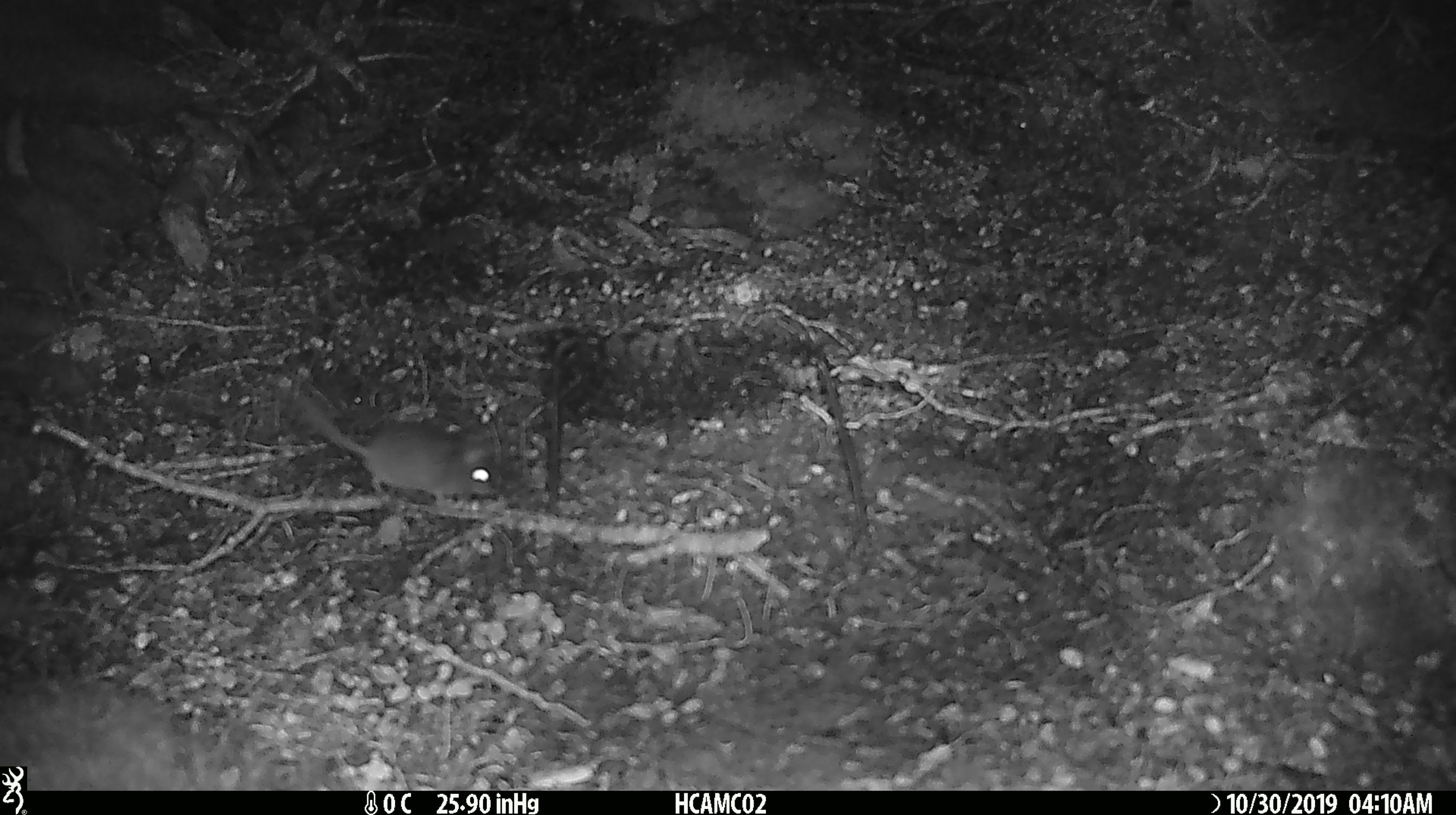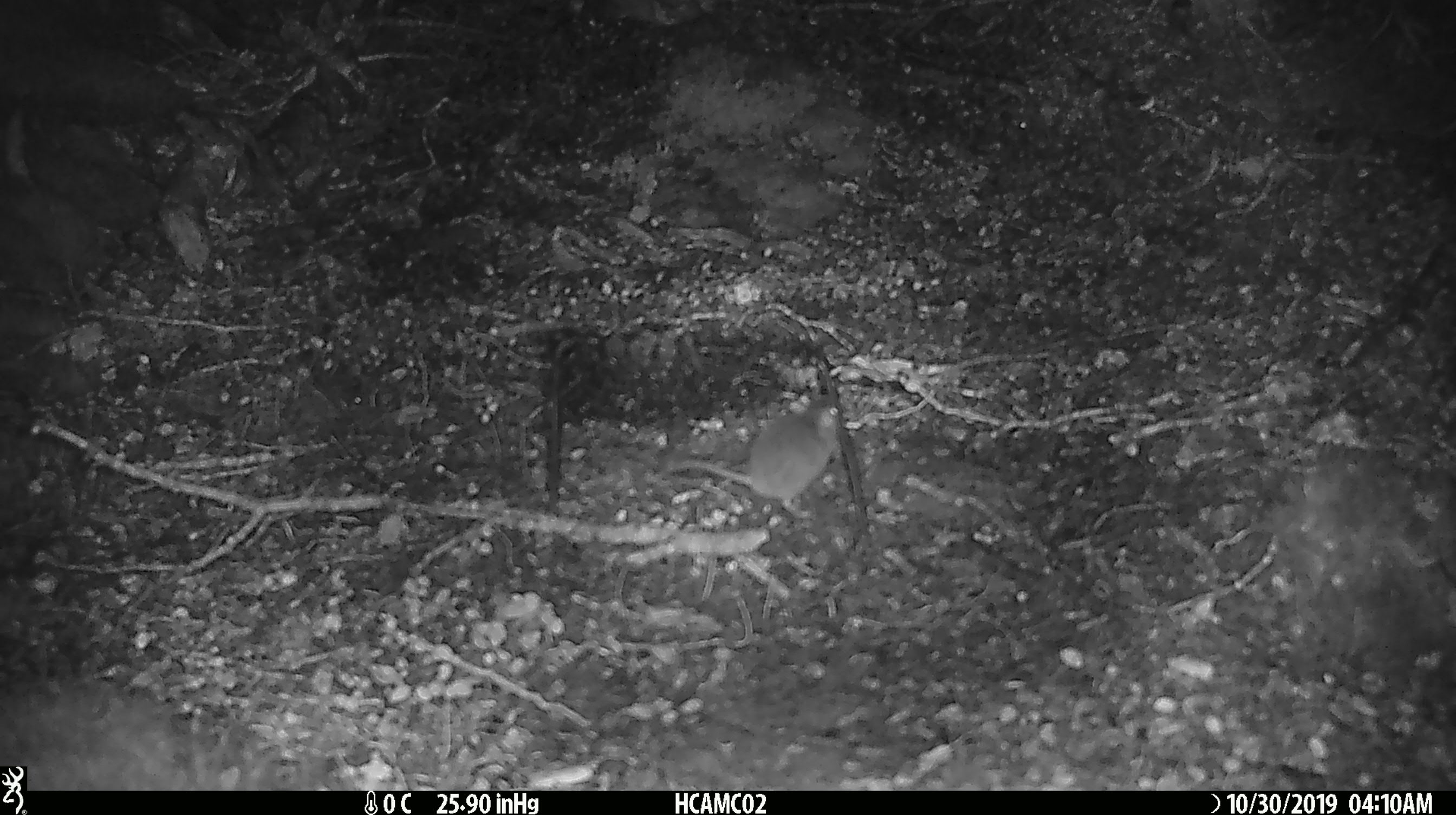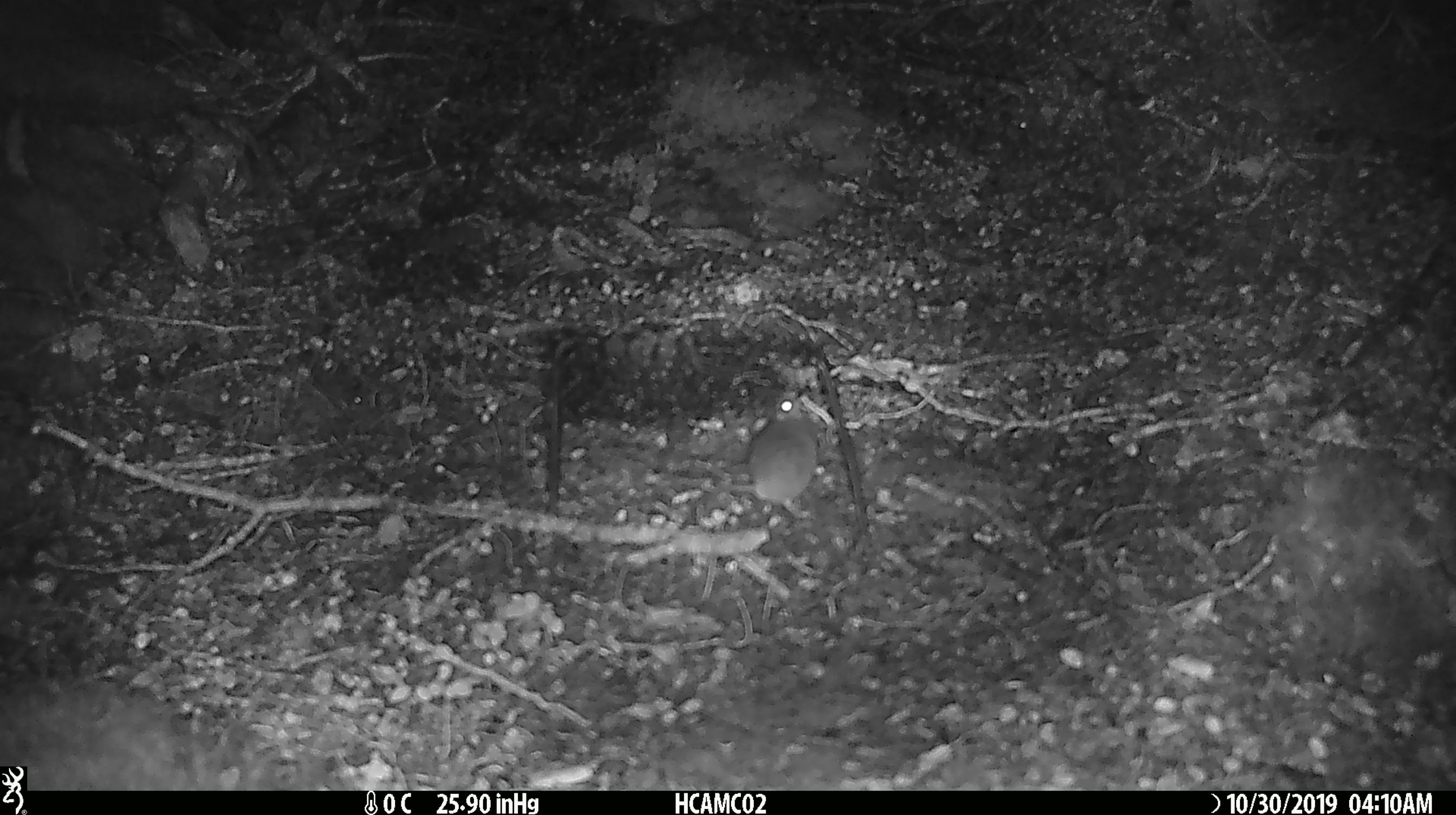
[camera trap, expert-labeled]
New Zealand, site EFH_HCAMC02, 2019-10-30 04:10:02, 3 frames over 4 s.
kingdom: Animalia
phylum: Chordata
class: Mammalia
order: Rodentia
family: Muridae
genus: Mus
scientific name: Mus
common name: mouse